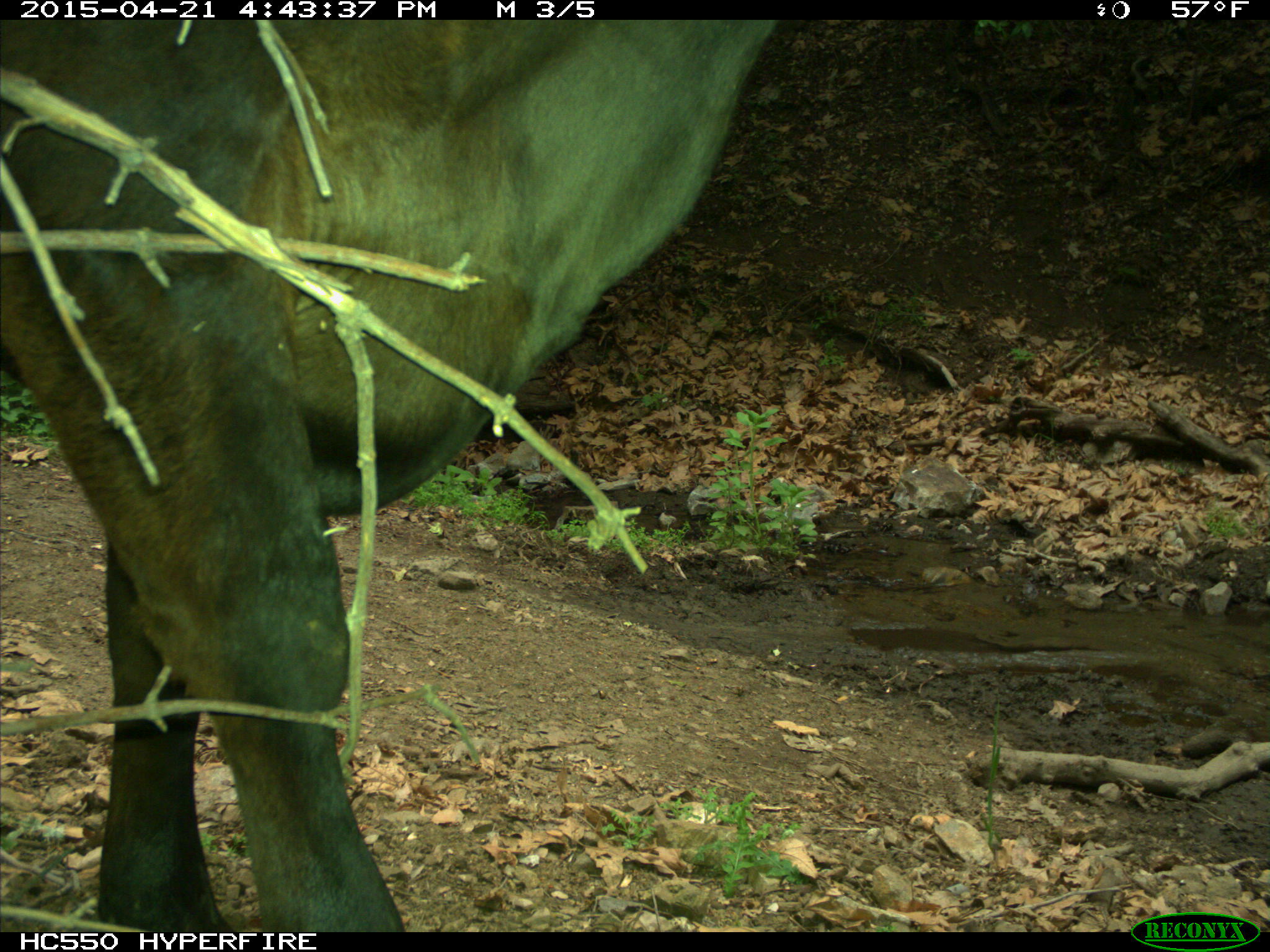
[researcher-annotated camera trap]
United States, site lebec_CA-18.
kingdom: Animalia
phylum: Chordata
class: Mammalia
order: Artiodactyla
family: Bovidae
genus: Bos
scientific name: Bos taurus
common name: domestic cow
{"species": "Bos taurus (domestic cow)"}